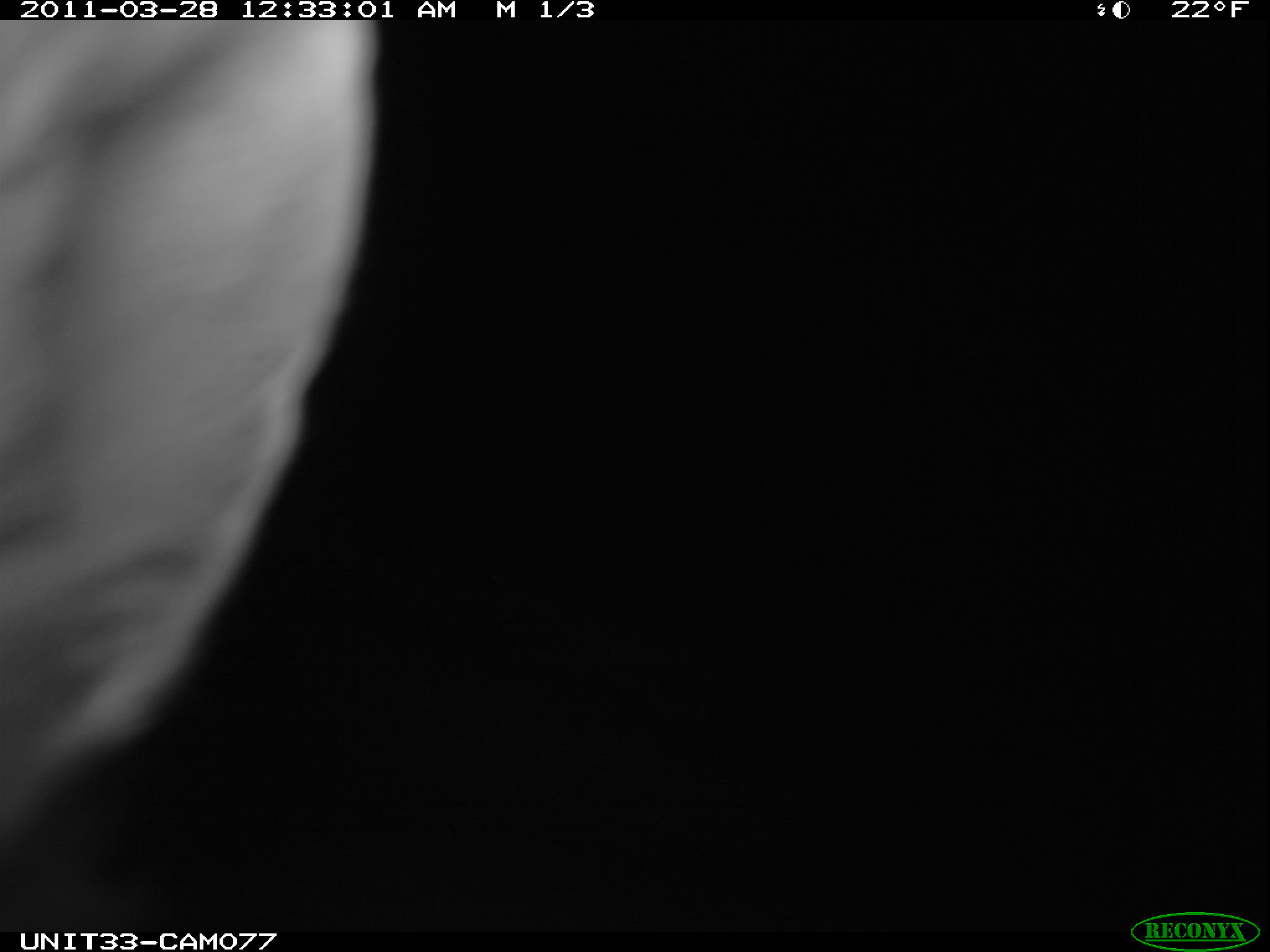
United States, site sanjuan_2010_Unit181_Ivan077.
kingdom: Animalia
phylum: Chordata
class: Mammalia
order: Lagomorpha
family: Leporidae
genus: Lepus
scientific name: Lepus americanus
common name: snowshoe hare